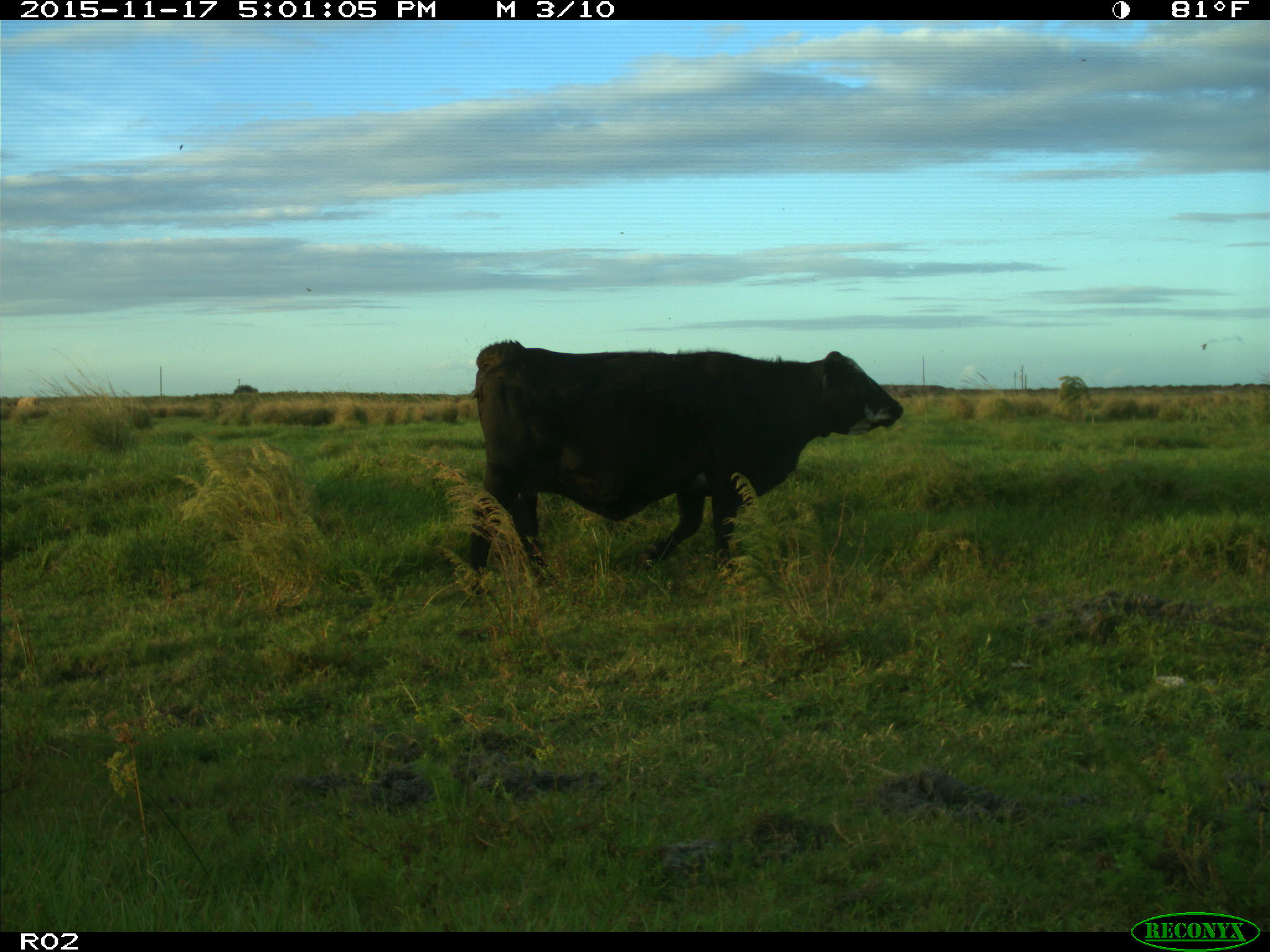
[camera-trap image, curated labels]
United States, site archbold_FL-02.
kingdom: Animalia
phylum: Chordata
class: Mammalia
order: Artiodactyla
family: Bovidae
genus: Bos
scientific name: Bos taurus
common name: domestic cow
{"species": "Bos taurus (domestic cow)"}